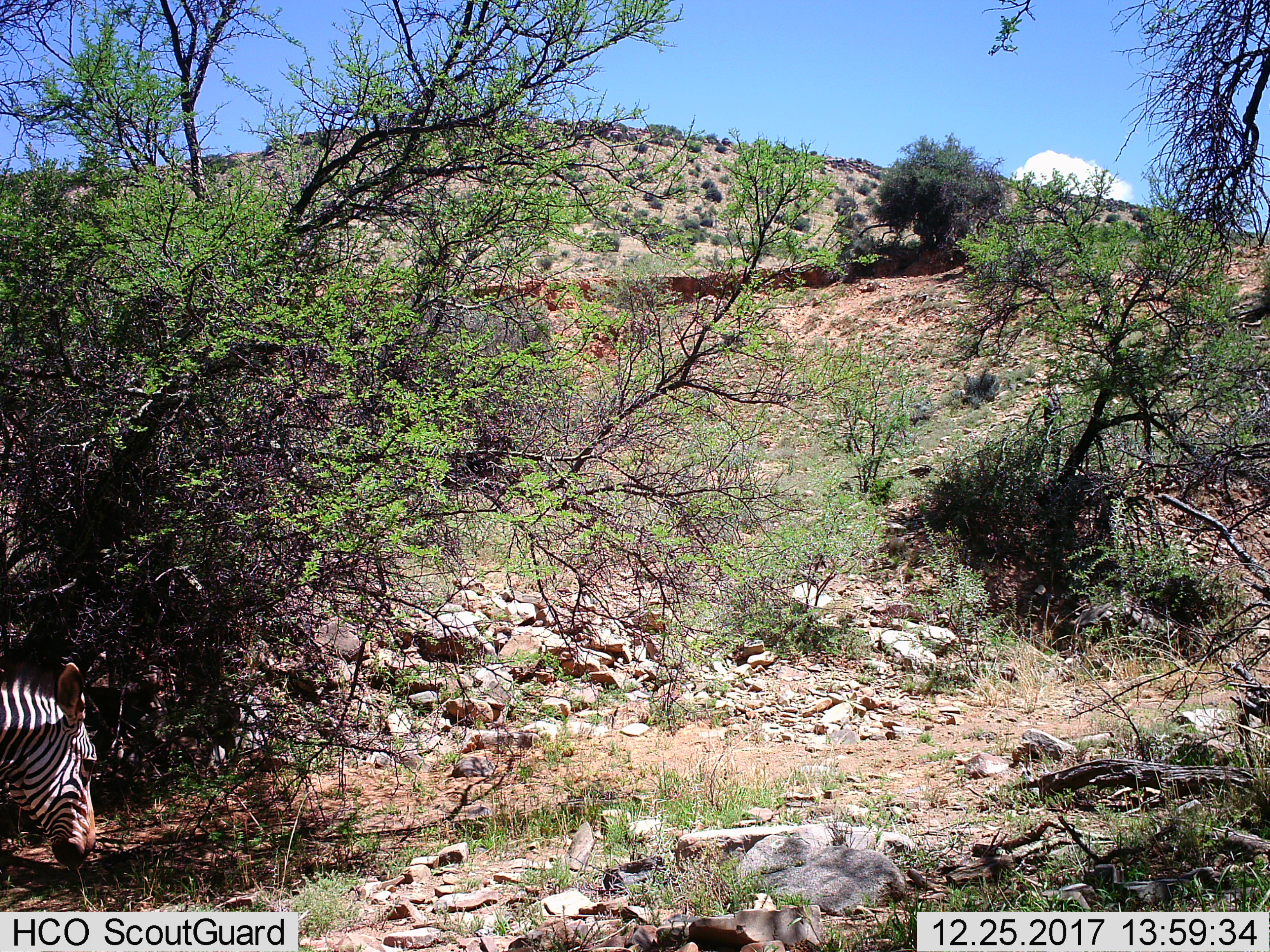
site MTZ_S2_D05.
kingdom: Animalia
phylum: Chordata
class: Mammalia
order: Perissodactyla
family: Equidae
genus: Equus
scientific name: Equus zebra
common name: mountain zebra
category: zebramountain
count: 1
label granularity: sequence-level